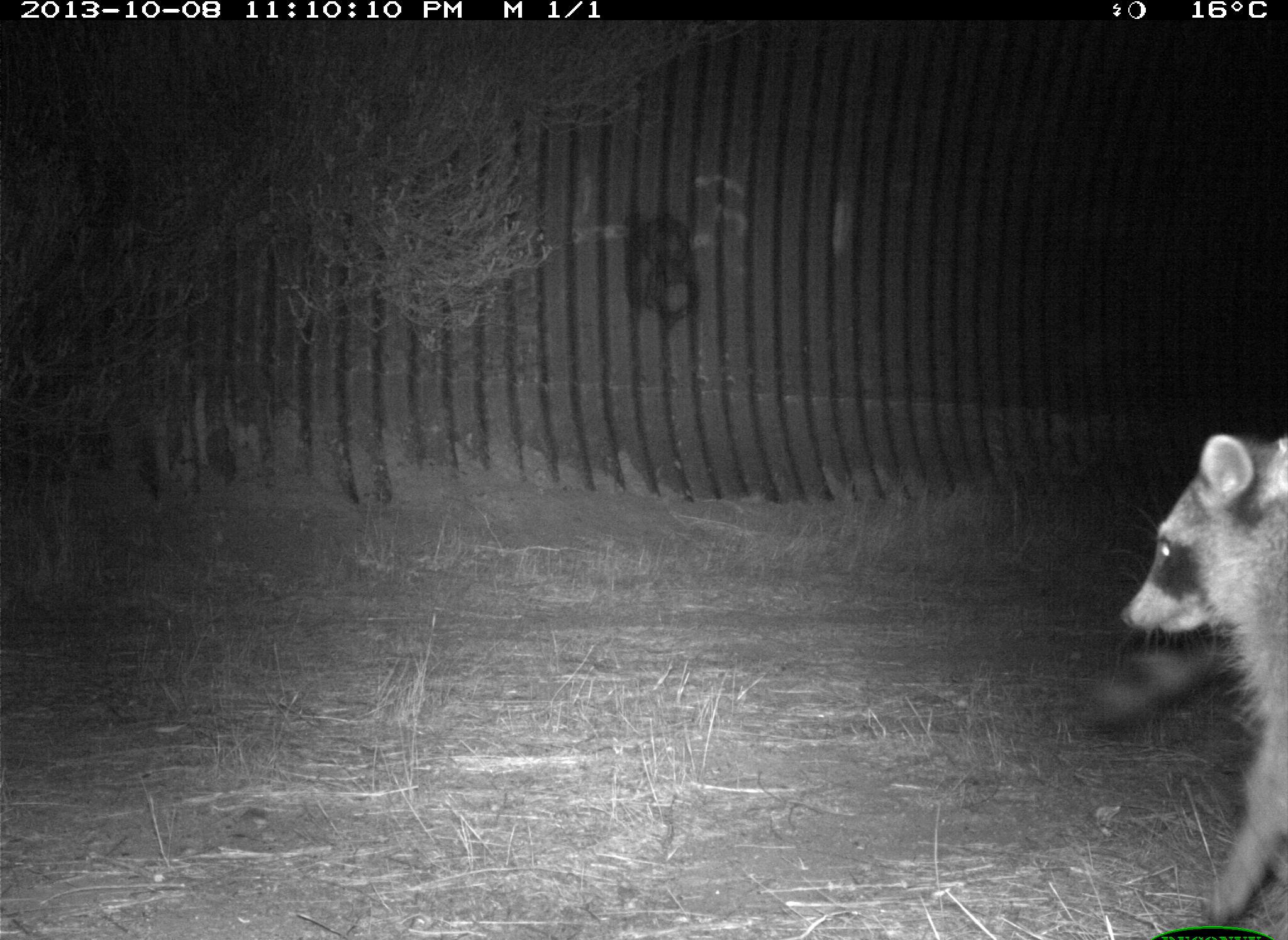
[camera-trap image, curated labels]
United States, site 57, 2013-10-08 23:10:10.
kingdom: Animalia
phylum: Chordata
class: Mammalia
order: Carnivora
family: Procyonidae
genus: Procyon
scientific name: Procyon lotor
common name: raccoon